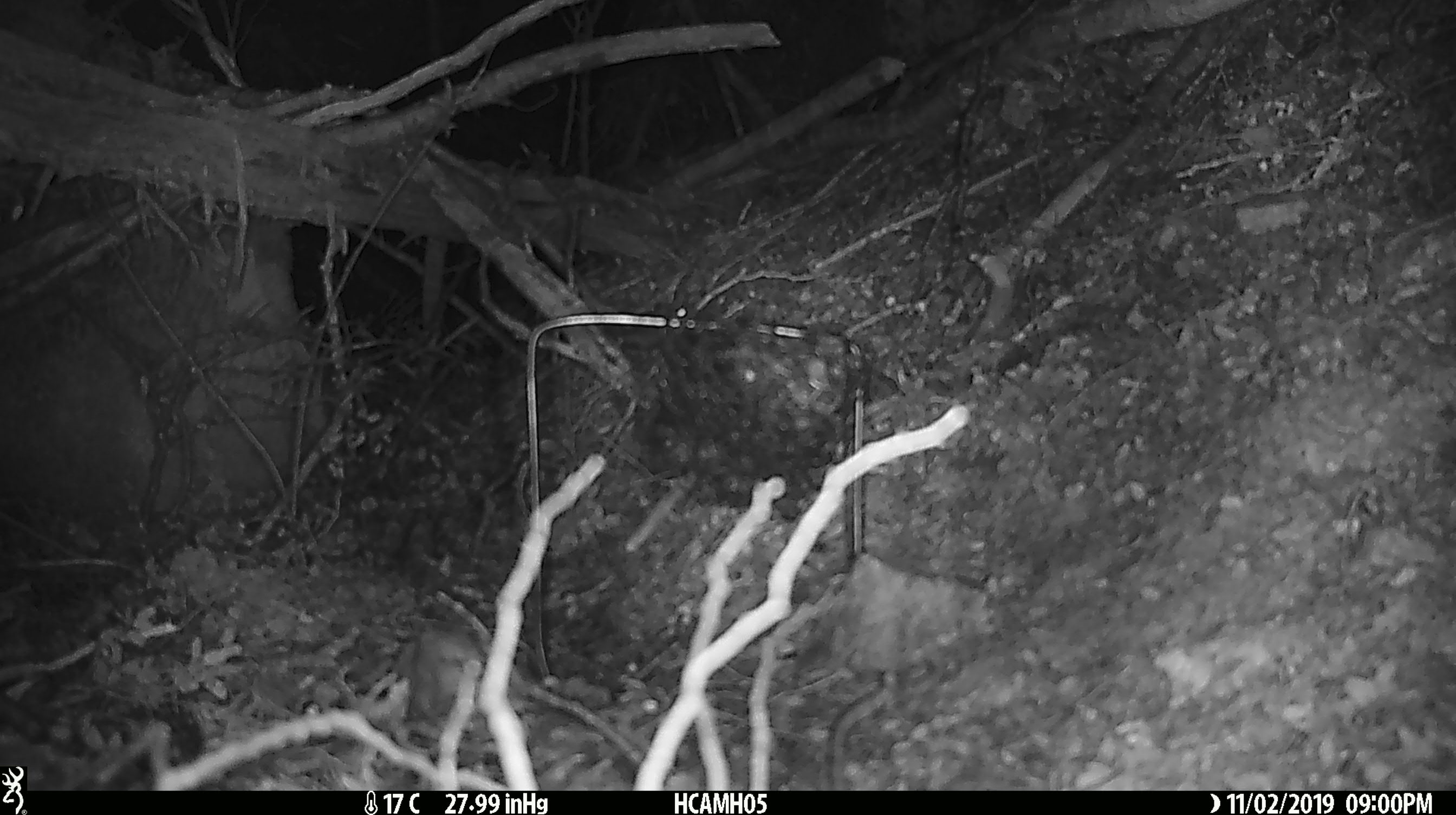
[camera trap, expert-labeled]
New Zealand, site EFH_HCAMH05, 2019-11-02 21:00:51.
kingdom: Animalia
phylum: Chordata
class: Mammalia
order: Rodentia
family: Muridae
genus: Mus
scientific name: Mus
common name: mouse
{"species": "mouse (Mus)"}